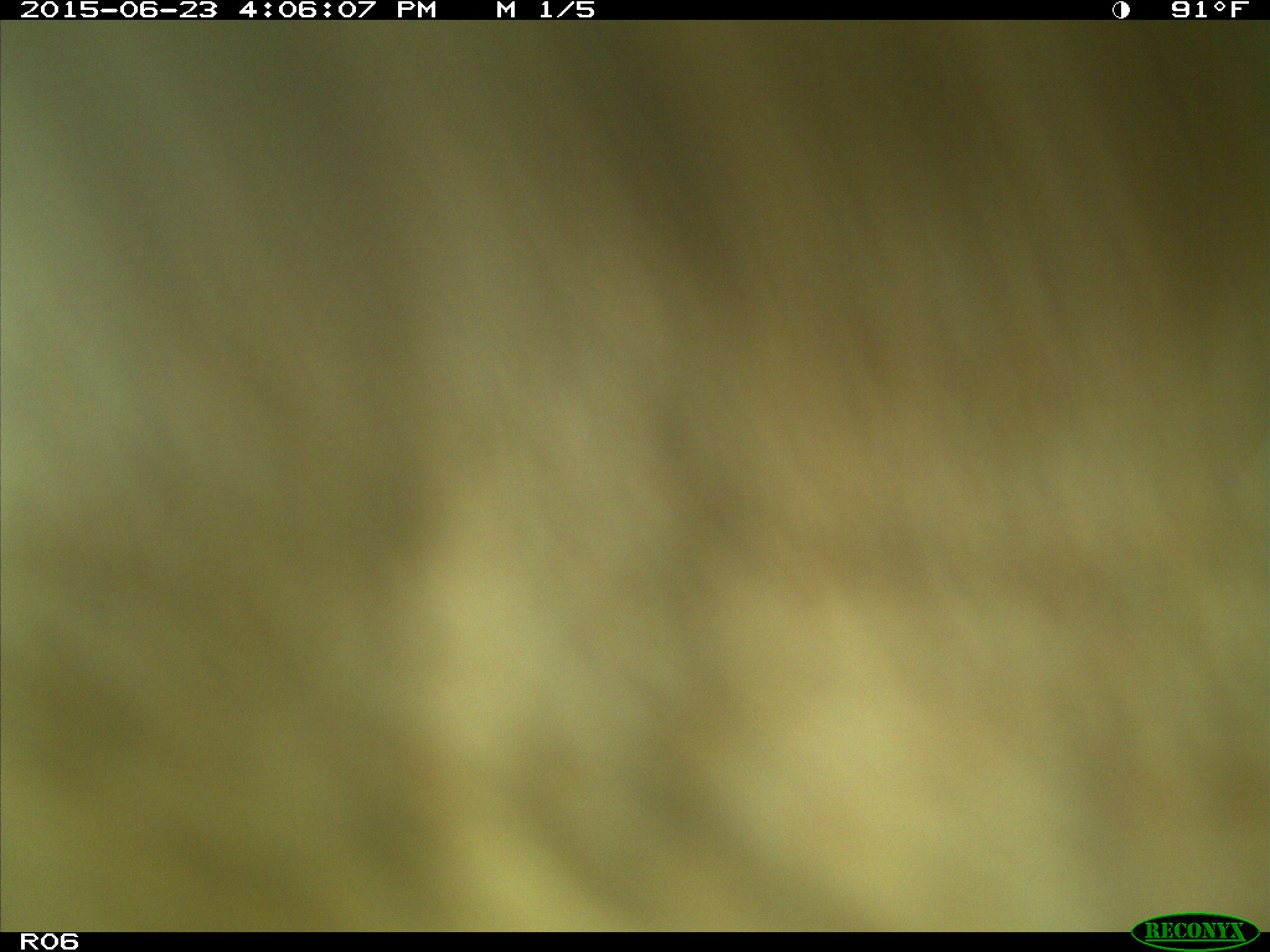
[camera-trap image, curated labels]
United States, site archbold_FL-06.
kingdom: Animalia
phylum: Chordata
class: Mammalia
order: Artiodactyla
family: Bovidae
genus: Bos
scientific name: Bos taurus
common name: domestic cow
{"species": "Bos taurus (domestic cow)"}